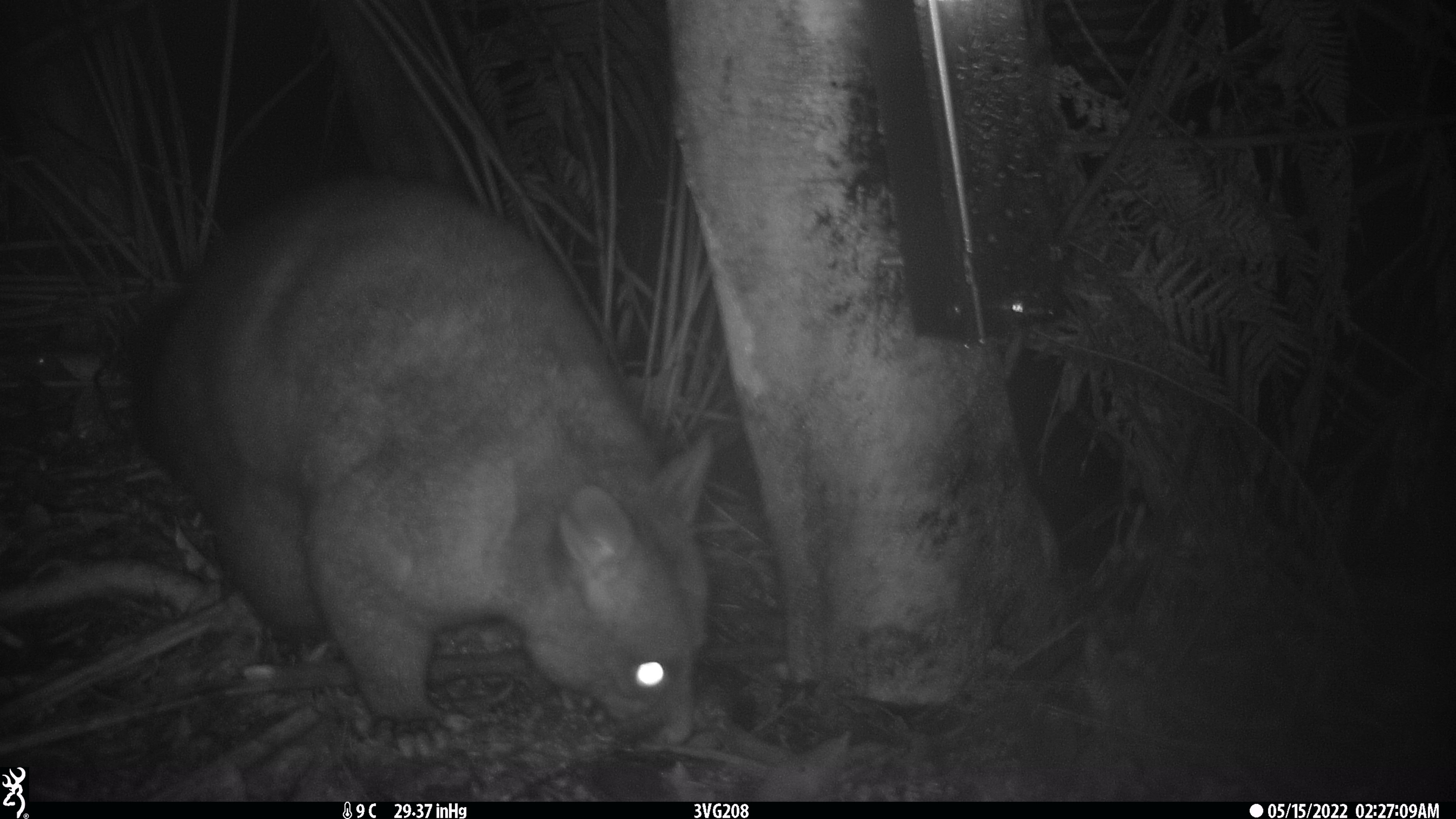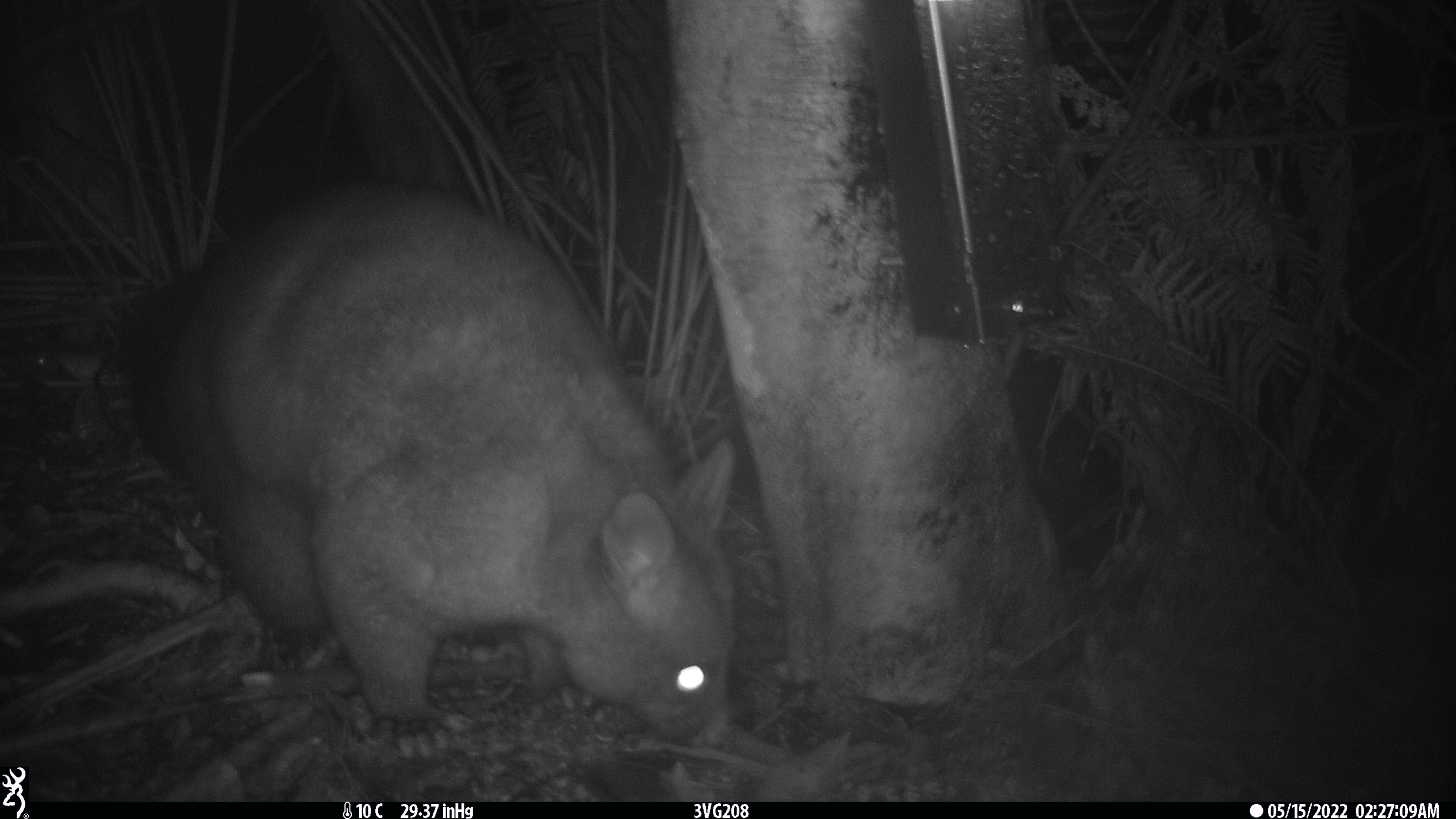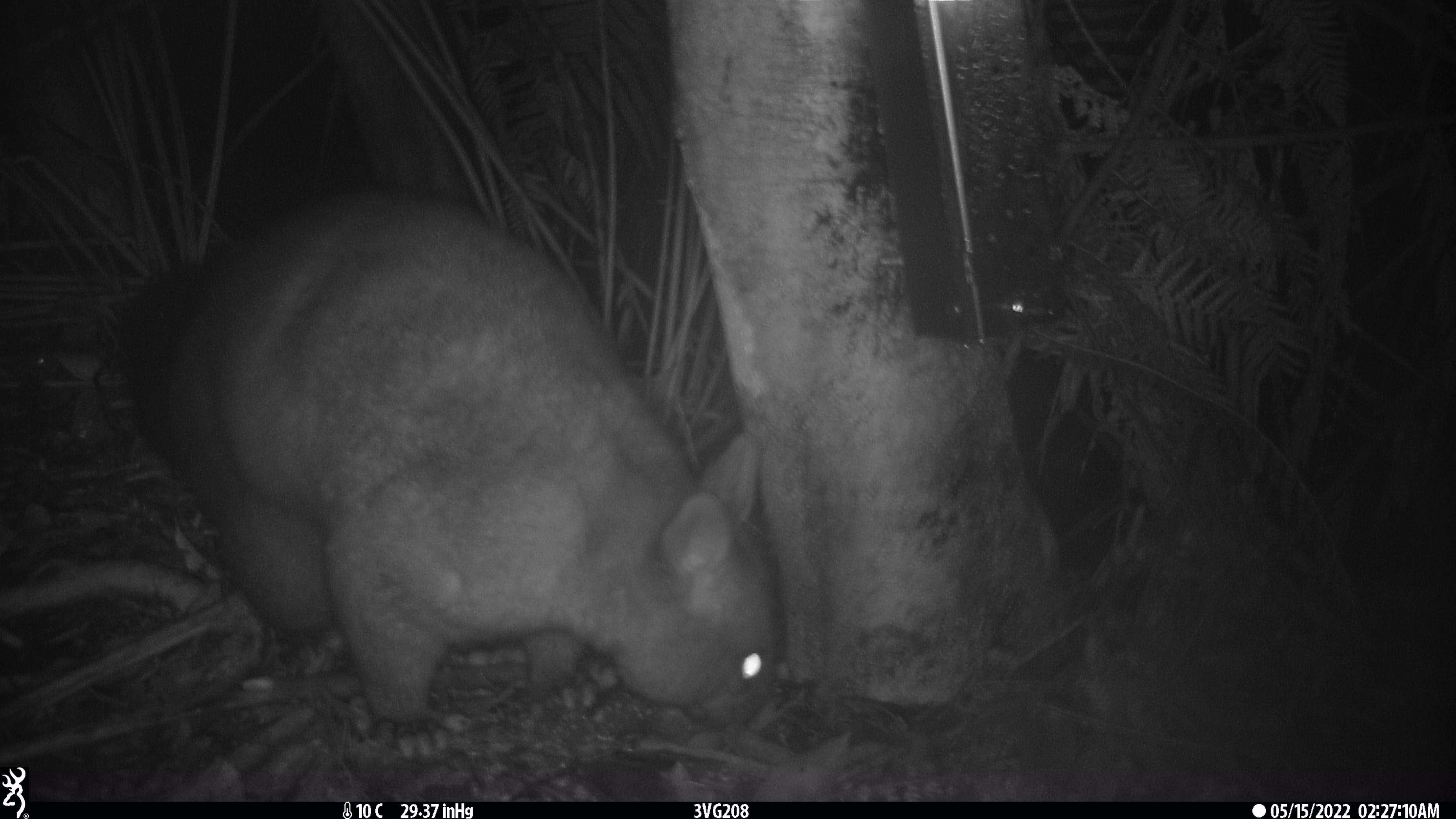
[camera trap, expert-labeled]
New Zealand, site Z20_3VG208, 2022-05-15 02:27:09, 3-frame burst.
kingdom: Animalia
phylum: Chordata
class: Mammalia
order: Diprotodontia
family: Phalangeridae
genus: Trichosurus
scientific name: Trichosurus vulpecula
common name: common brushtail possum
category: possum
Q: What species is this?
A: Possum (common brushtail possum) (Trichosurus vulpecula).